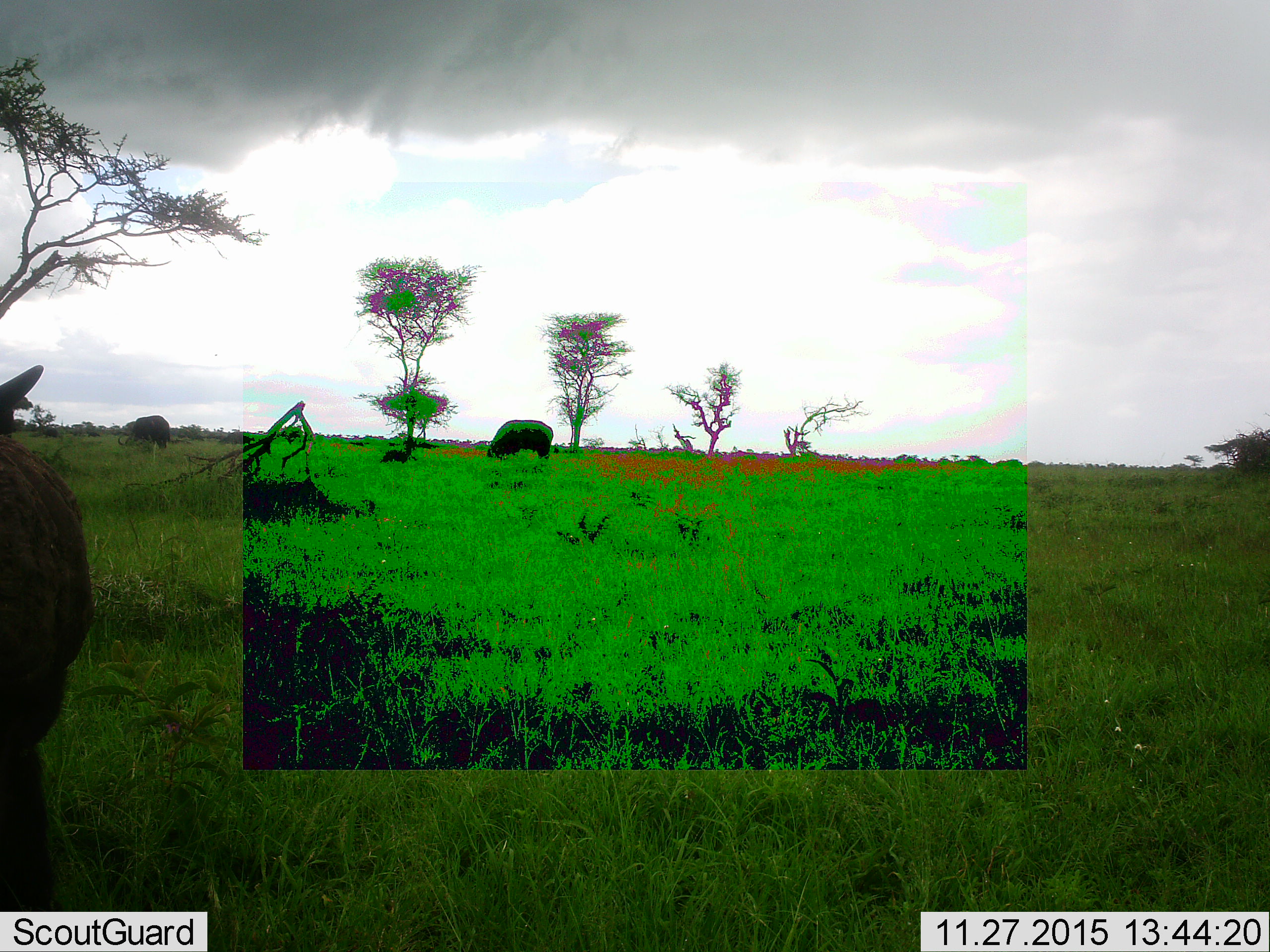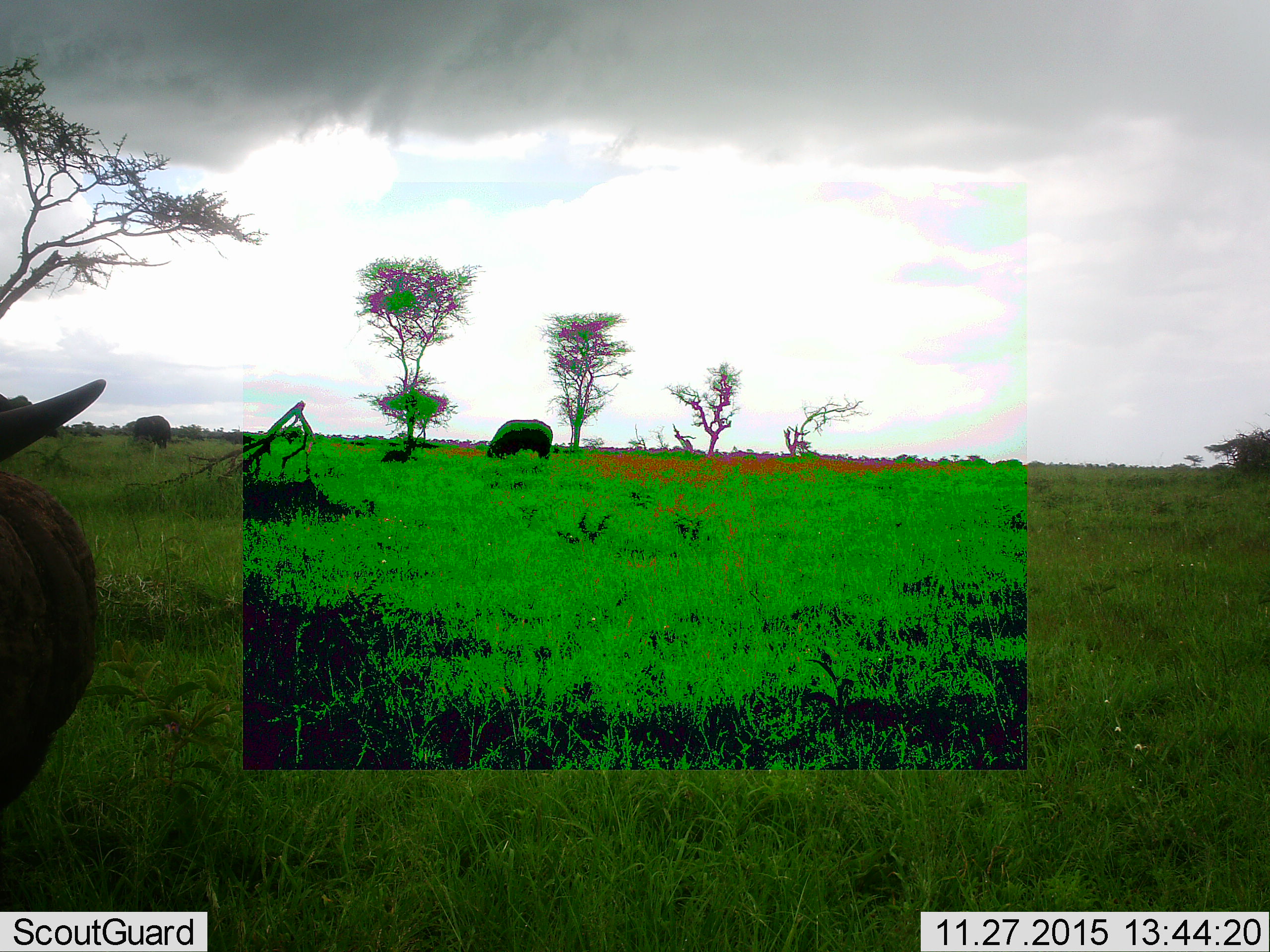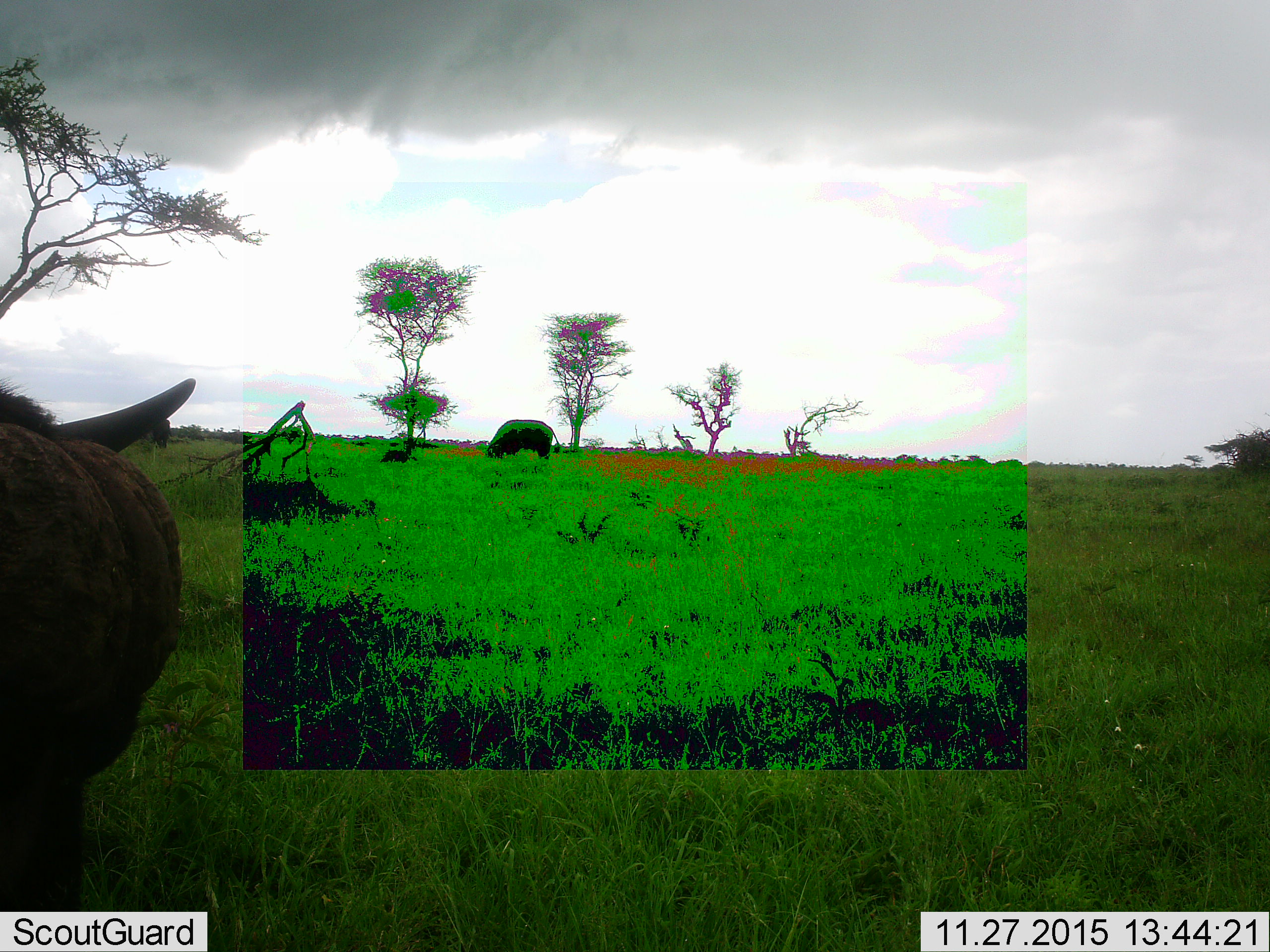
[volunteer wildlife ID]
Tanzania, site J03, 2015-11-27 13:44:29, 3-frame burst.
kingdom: Animalia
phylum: Chordata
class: Mammalia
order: Artiodactyla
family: Bovidae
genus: Syncerus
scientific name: Syncerus caffer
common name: cape buffalo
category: buffalo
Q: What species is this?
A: Buffalo (cape buffalo) (Syncerus caffer).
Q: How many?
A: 3.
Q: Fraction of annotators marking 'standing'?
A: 100%.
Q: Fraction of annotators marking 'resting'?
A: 0%.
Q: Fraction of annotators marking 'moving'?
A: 33%.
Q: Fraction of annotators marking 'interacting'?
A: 0%.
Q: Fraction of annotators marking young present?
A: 0%.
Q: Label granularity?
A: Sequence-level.